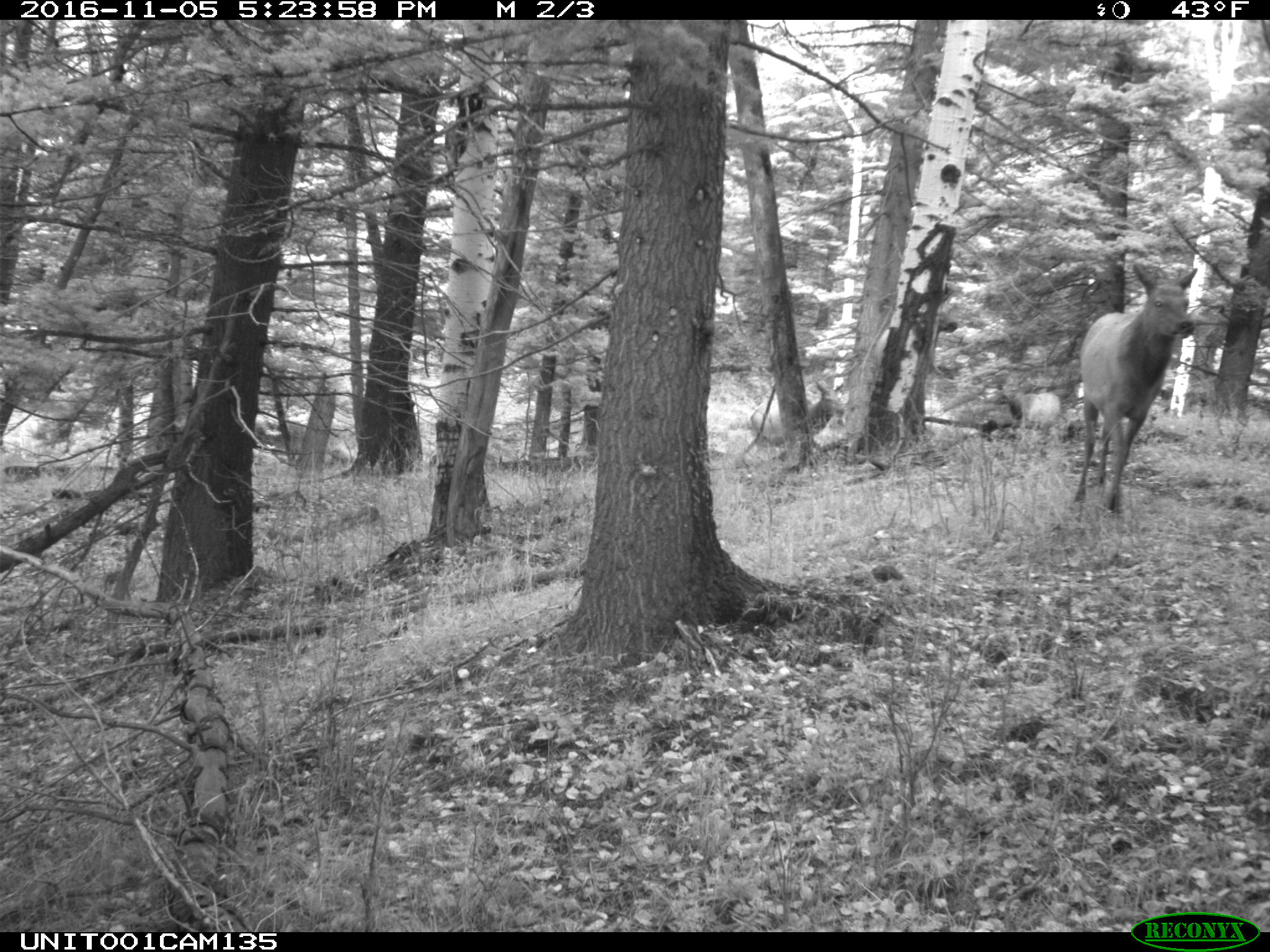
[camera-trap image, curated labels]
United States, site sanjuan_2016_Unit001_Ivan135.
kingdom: Animalia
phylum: Chordata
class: Mammalia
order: Artiodactyla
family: Cervidae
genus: Cervus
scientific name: Cervus elaphus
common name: red deer